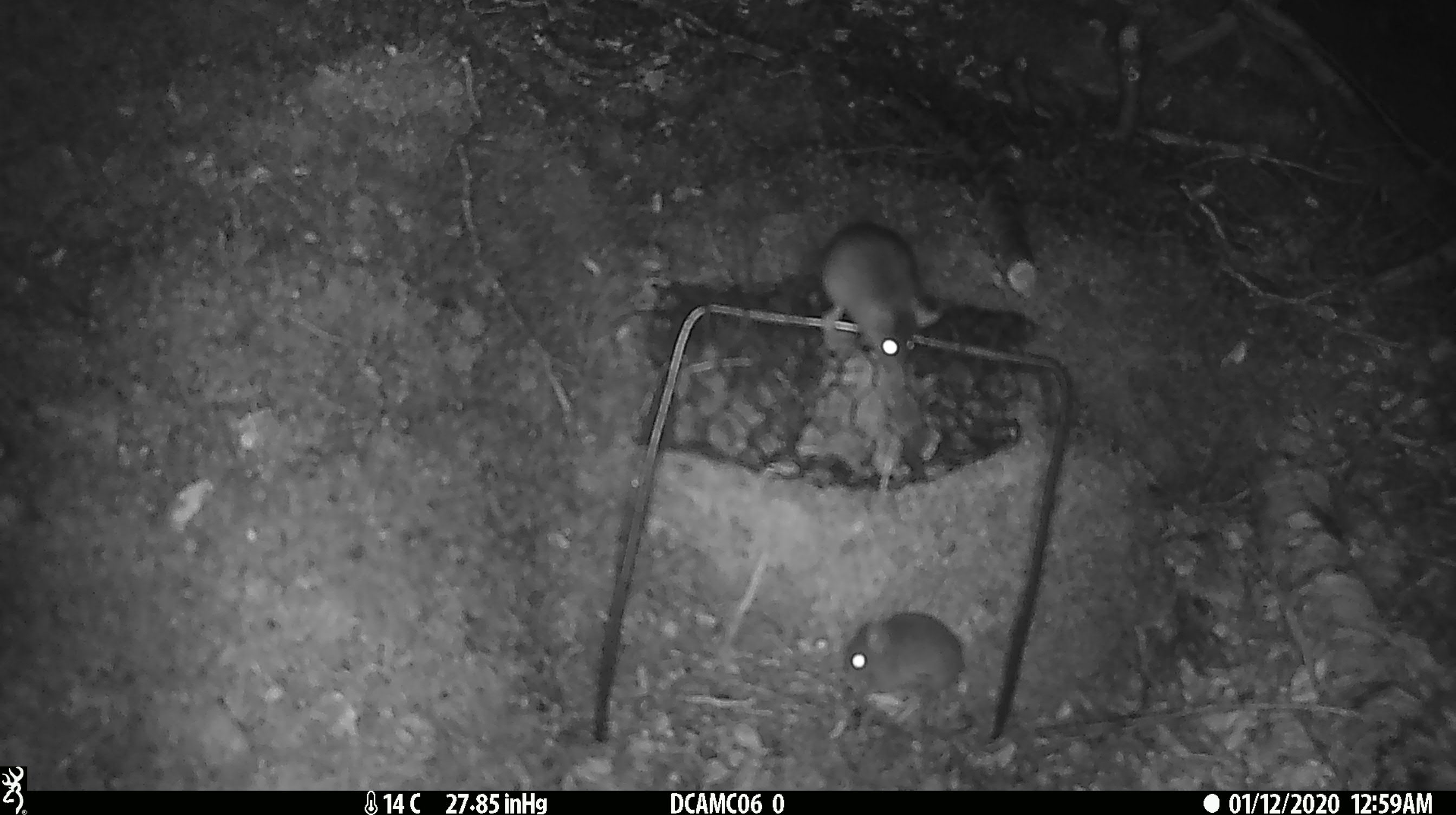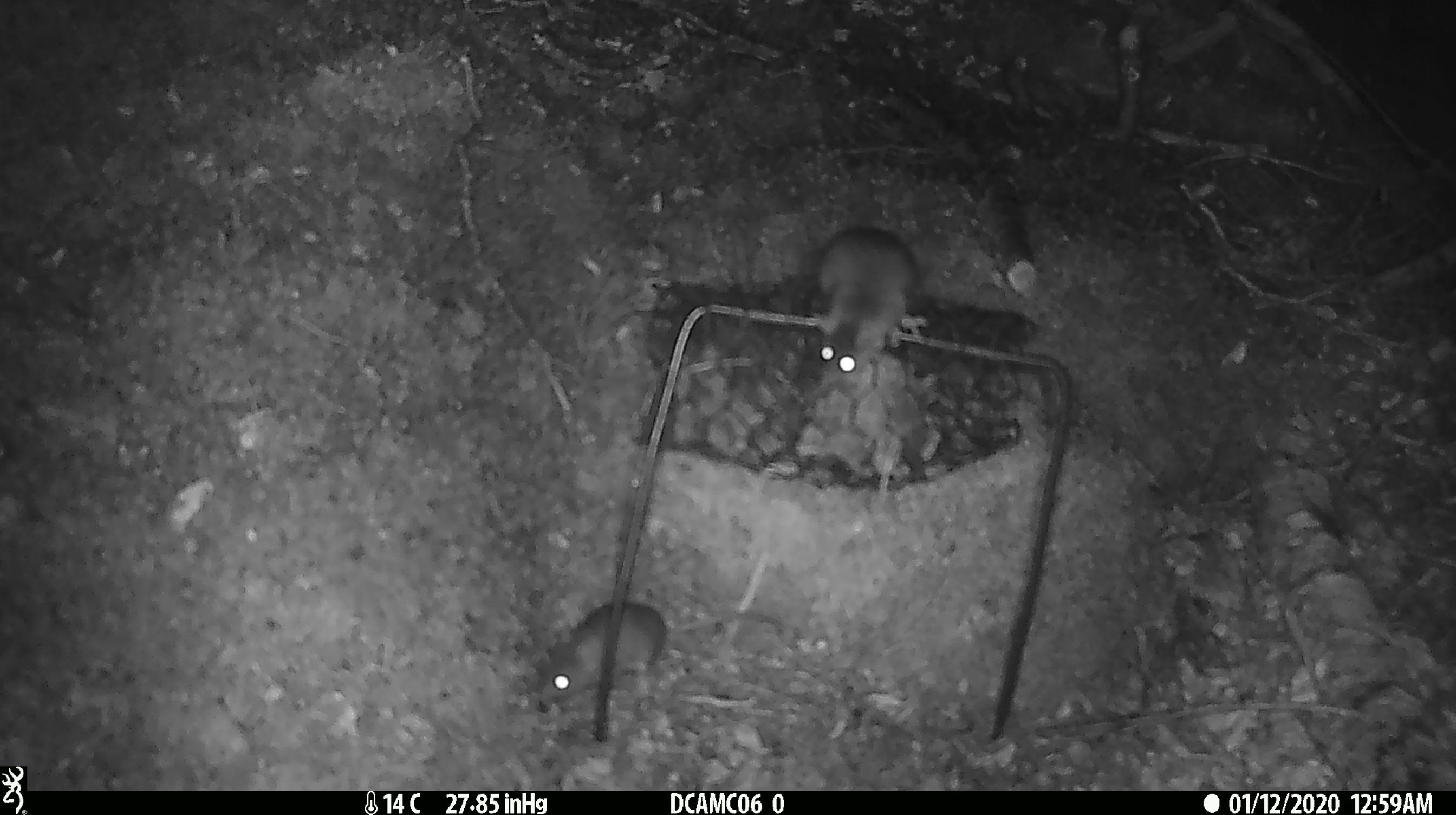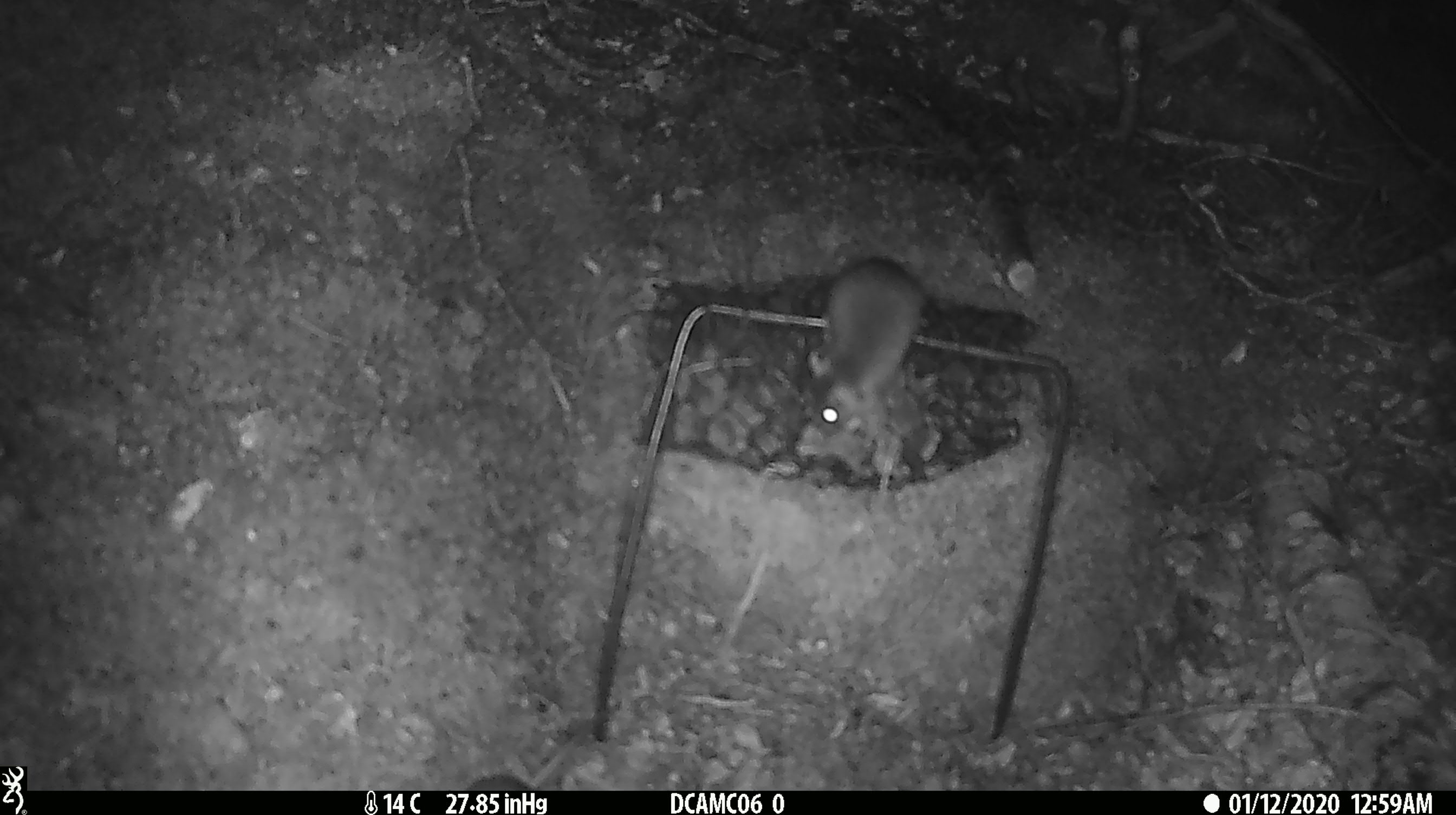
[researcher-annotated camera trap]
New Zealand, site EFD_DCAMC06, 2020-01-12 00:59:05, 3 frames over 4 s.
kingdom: Animalia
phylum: Chordata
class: Mammalia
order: Rodentia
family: Muridae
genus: Mus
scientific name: Mus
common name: mouse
Mouse (Mus).